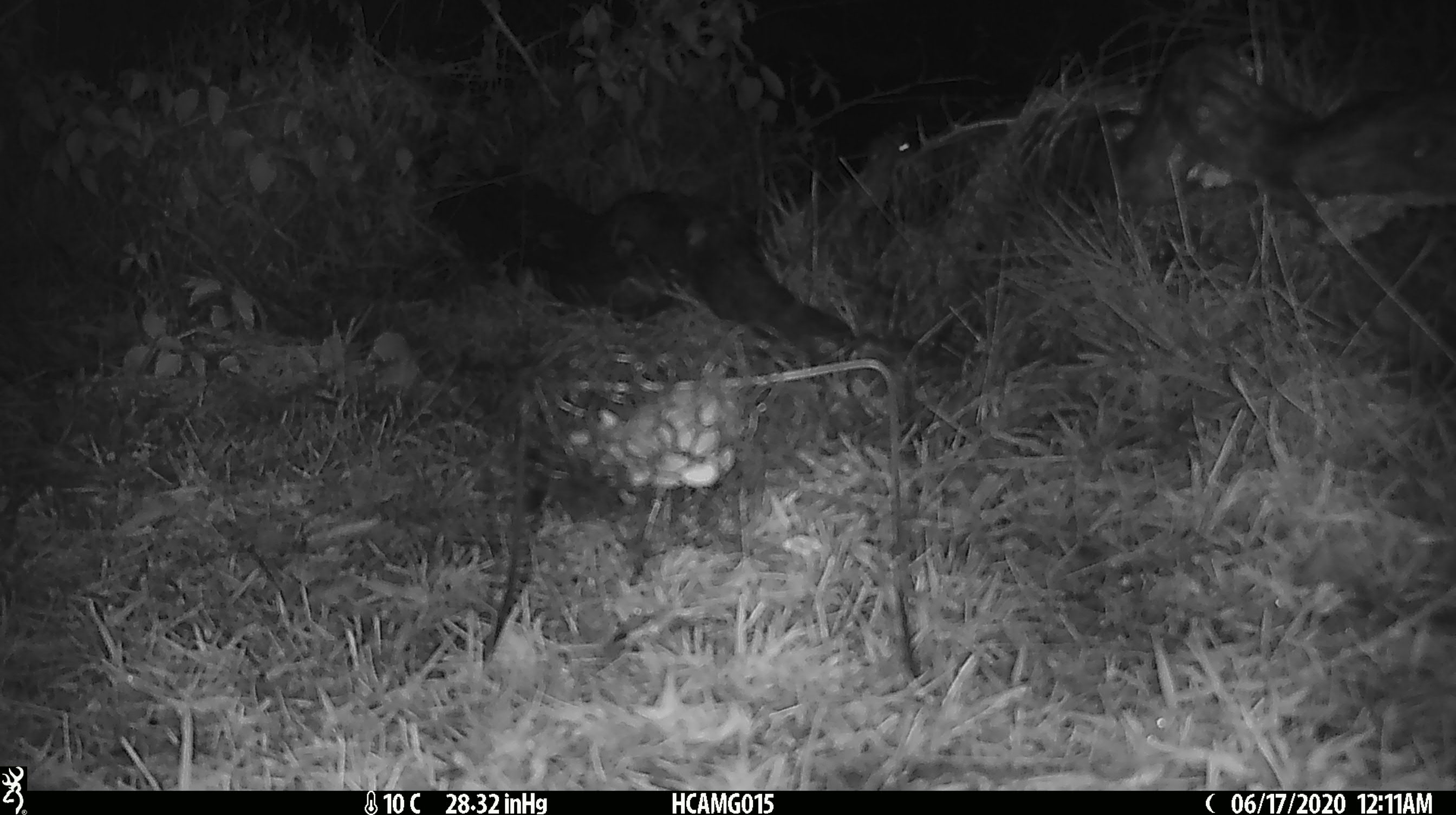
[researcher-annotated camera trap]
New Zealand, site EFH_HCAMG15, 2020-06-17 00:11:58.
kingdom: Animalia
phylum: Chordata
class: Mammalia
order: Rodentia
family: Muridae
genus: Mus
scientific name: Mus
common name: mouse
Mouse (Mus).